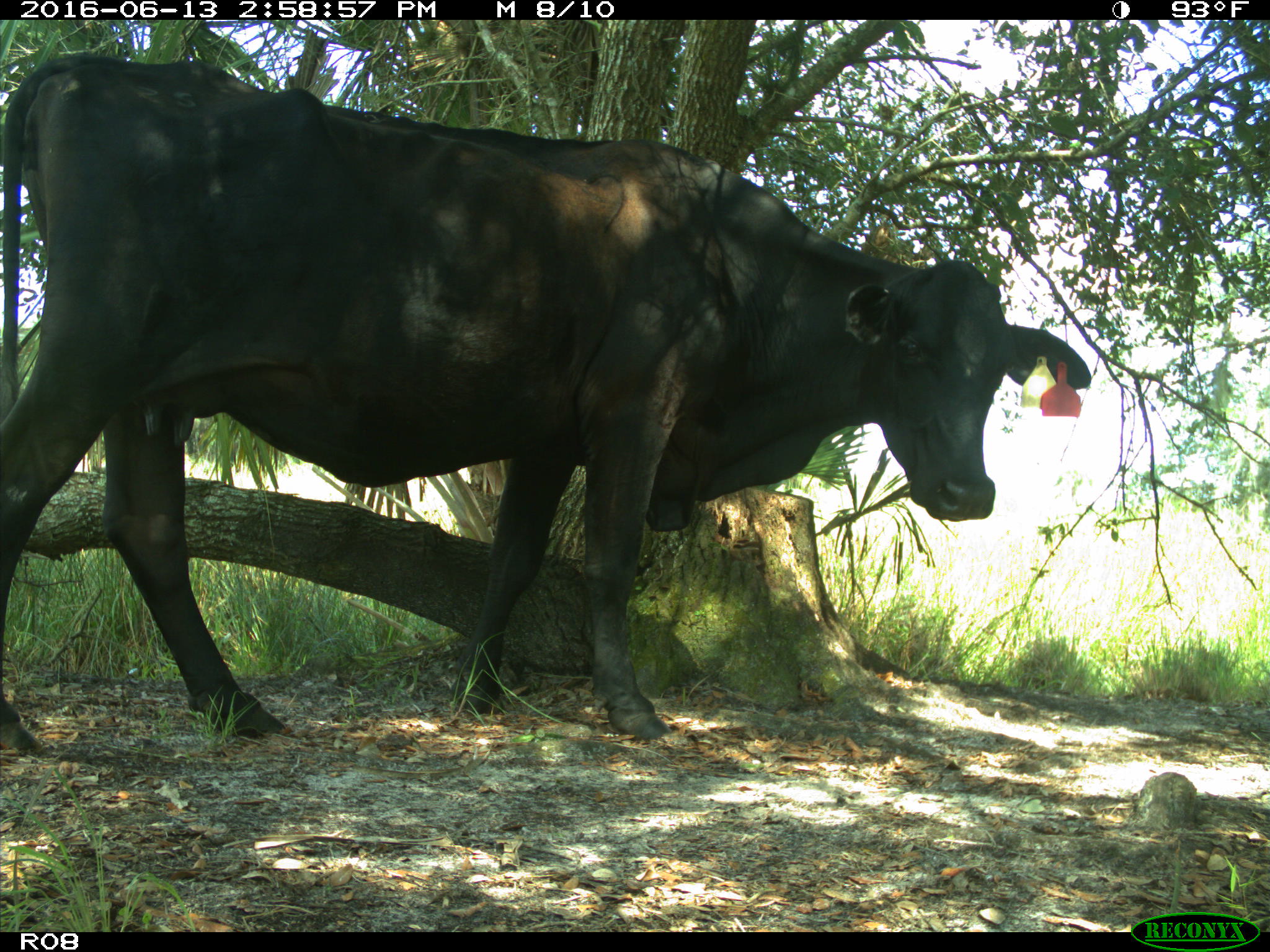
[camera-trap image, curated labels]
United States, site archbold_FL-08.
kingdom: Animalia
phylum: Chordata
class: Mammalia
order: Artiodactyla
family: Bovidae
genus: Bos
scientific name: Bos taurus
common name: domestic cow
Bos taurus (domestic cow).